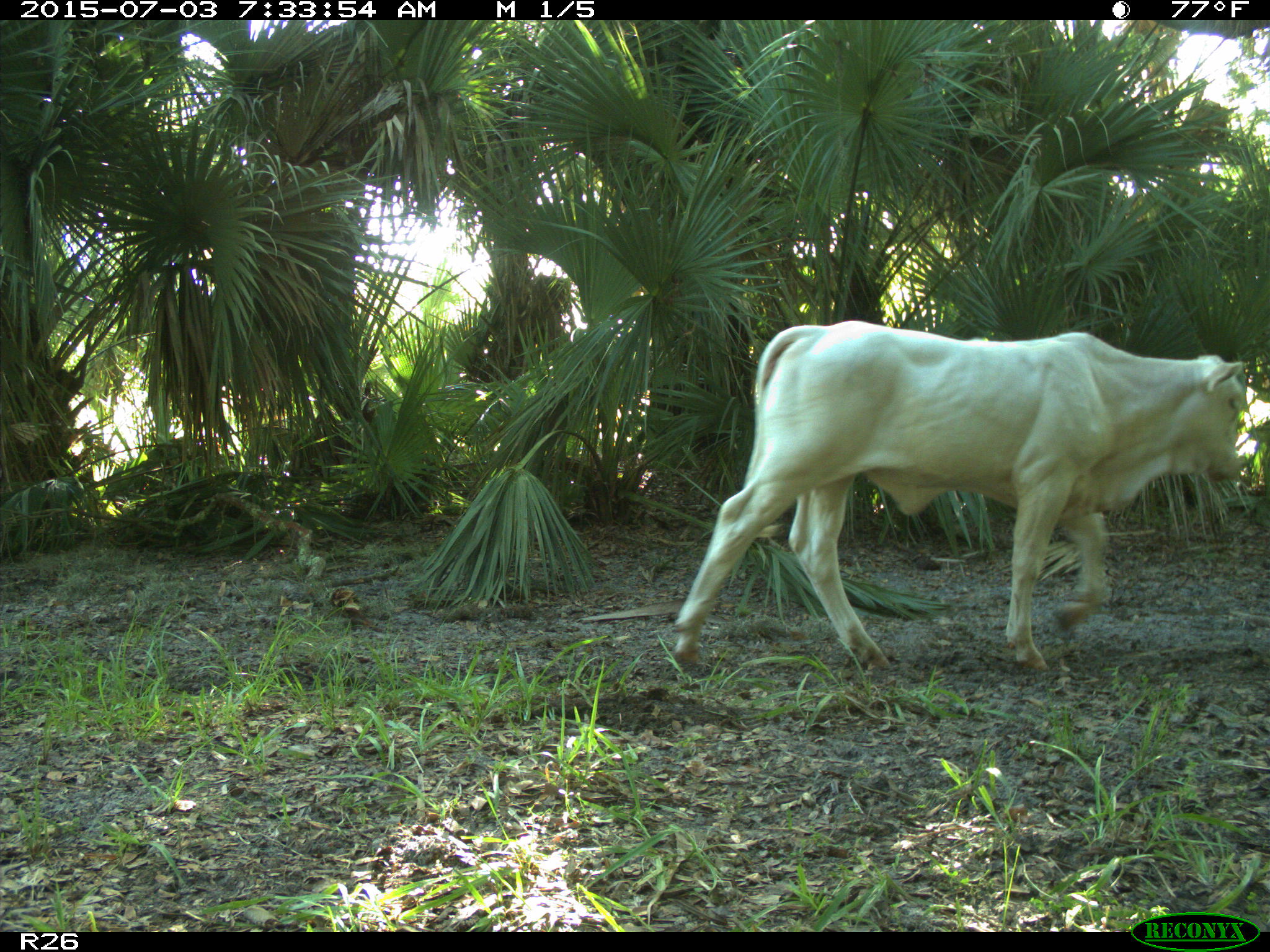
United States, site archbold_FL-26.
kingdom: Animalia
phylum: Chordata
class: Mammalia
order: Artiodactyla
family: Bovidae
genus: Bos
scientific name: Bos taurus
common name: domestic cow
Bos taurus (domestic cow).